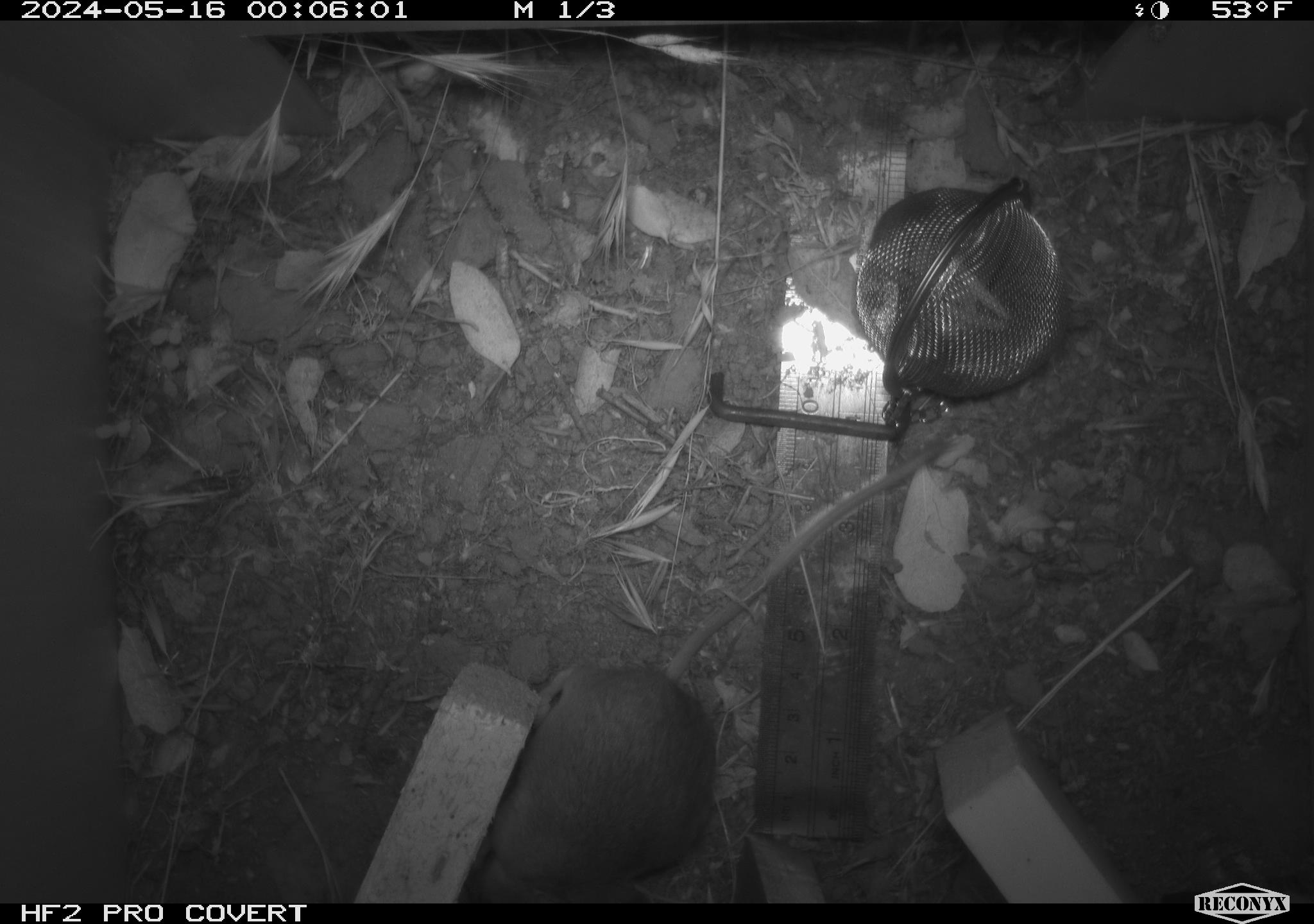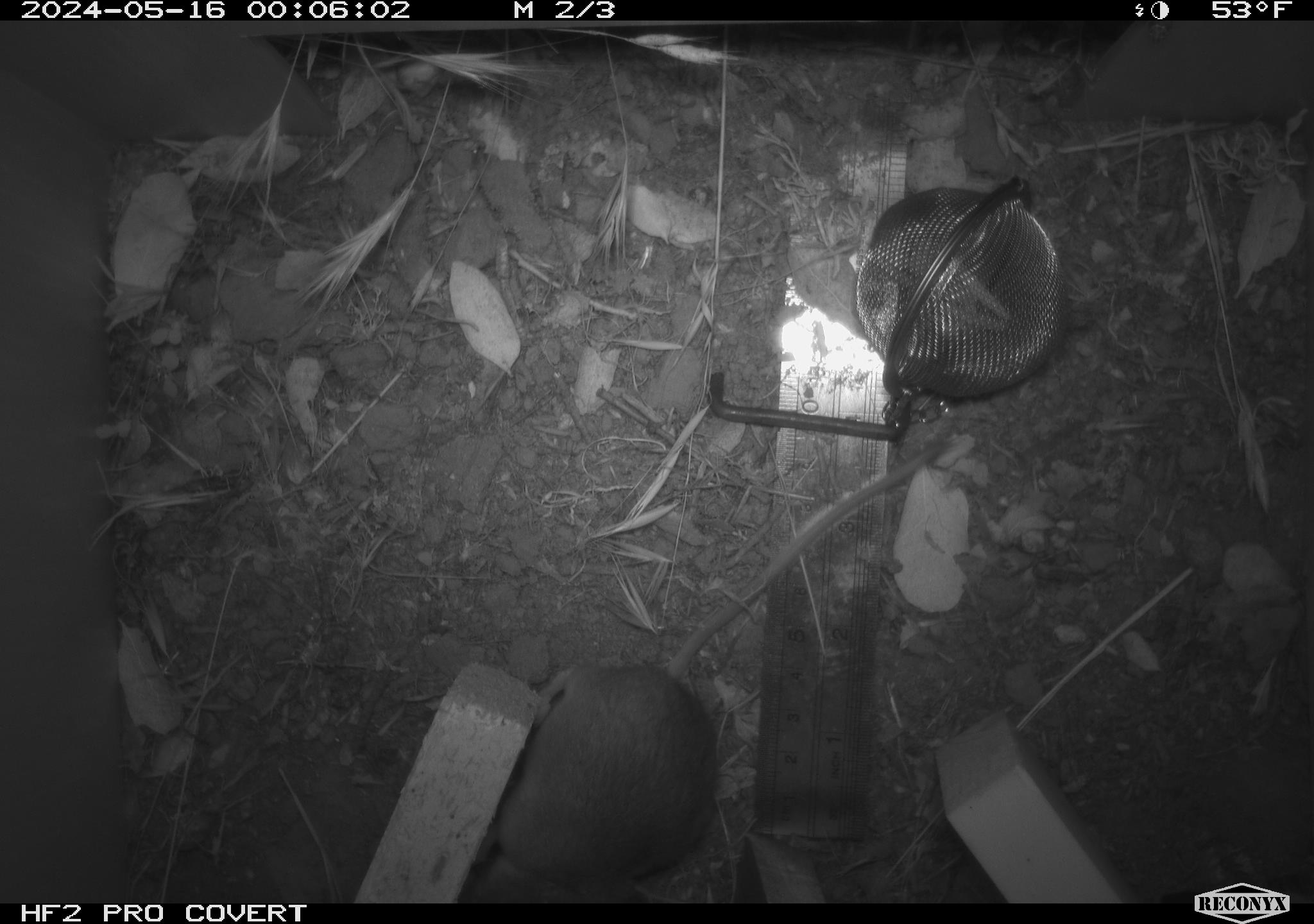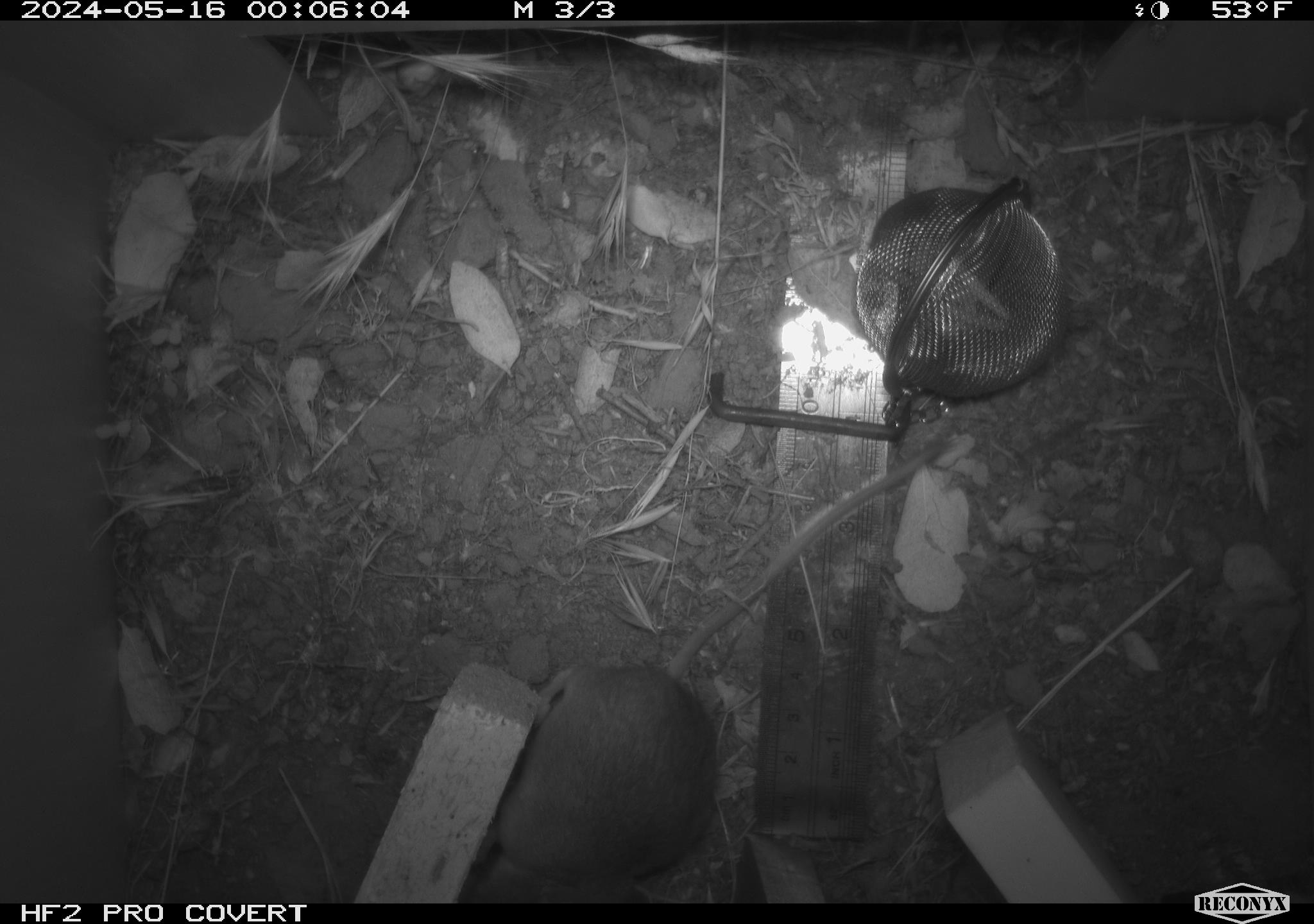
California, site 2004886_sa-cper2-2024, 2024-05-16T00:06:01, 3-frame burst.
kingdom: Animalia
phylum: Chordata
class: Mammalia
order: Rodentia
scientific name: Rodentia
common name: rodent